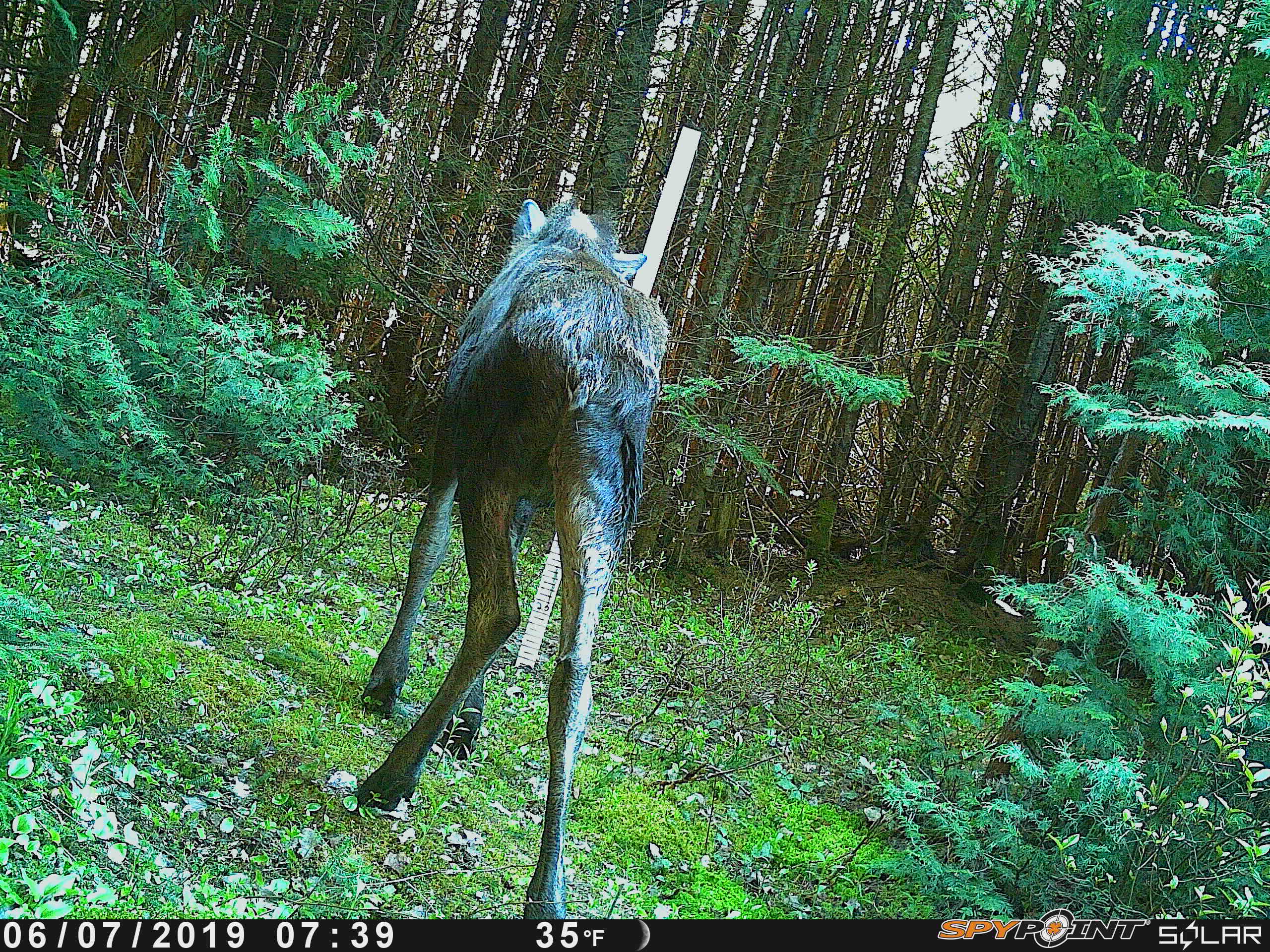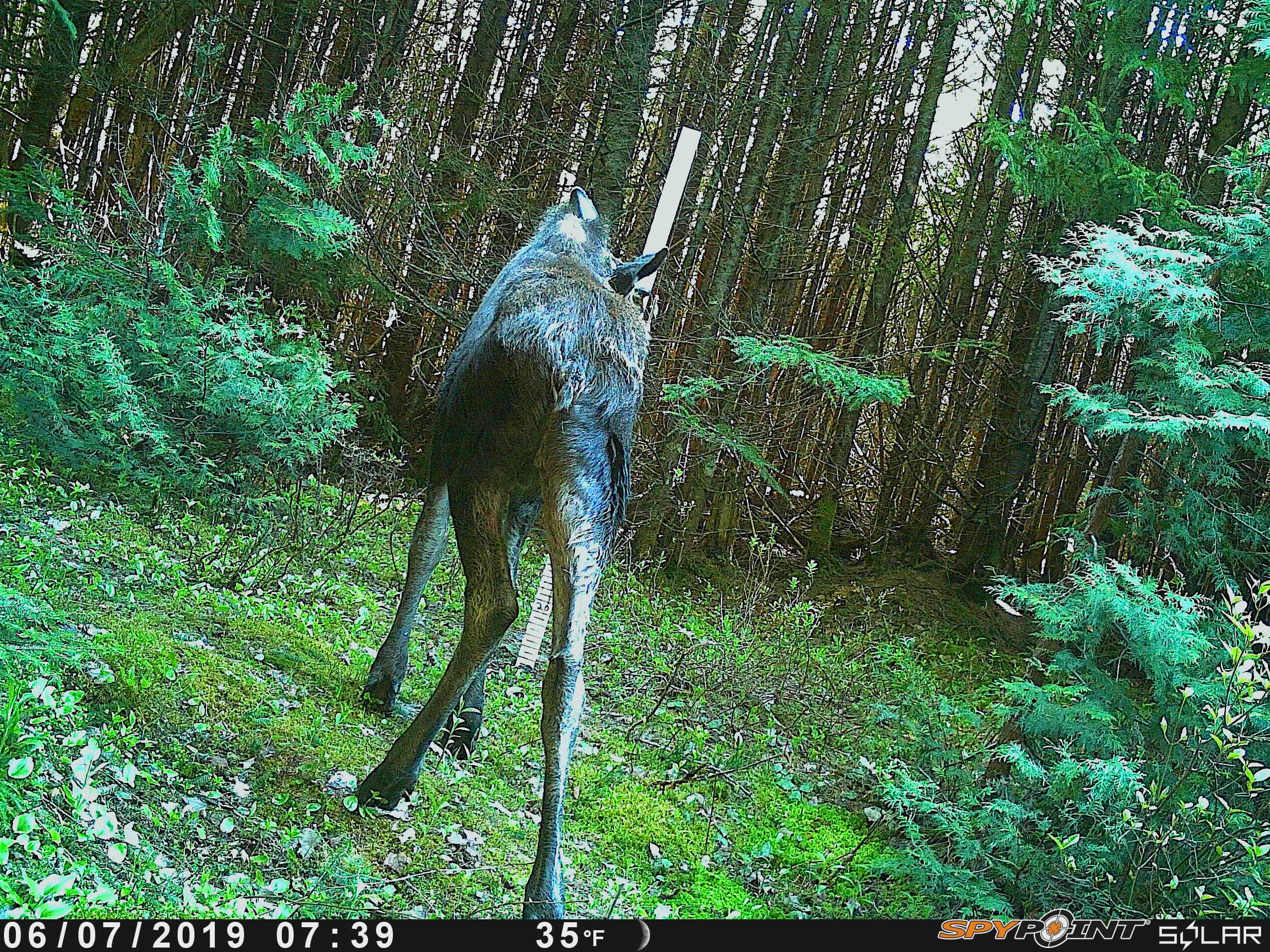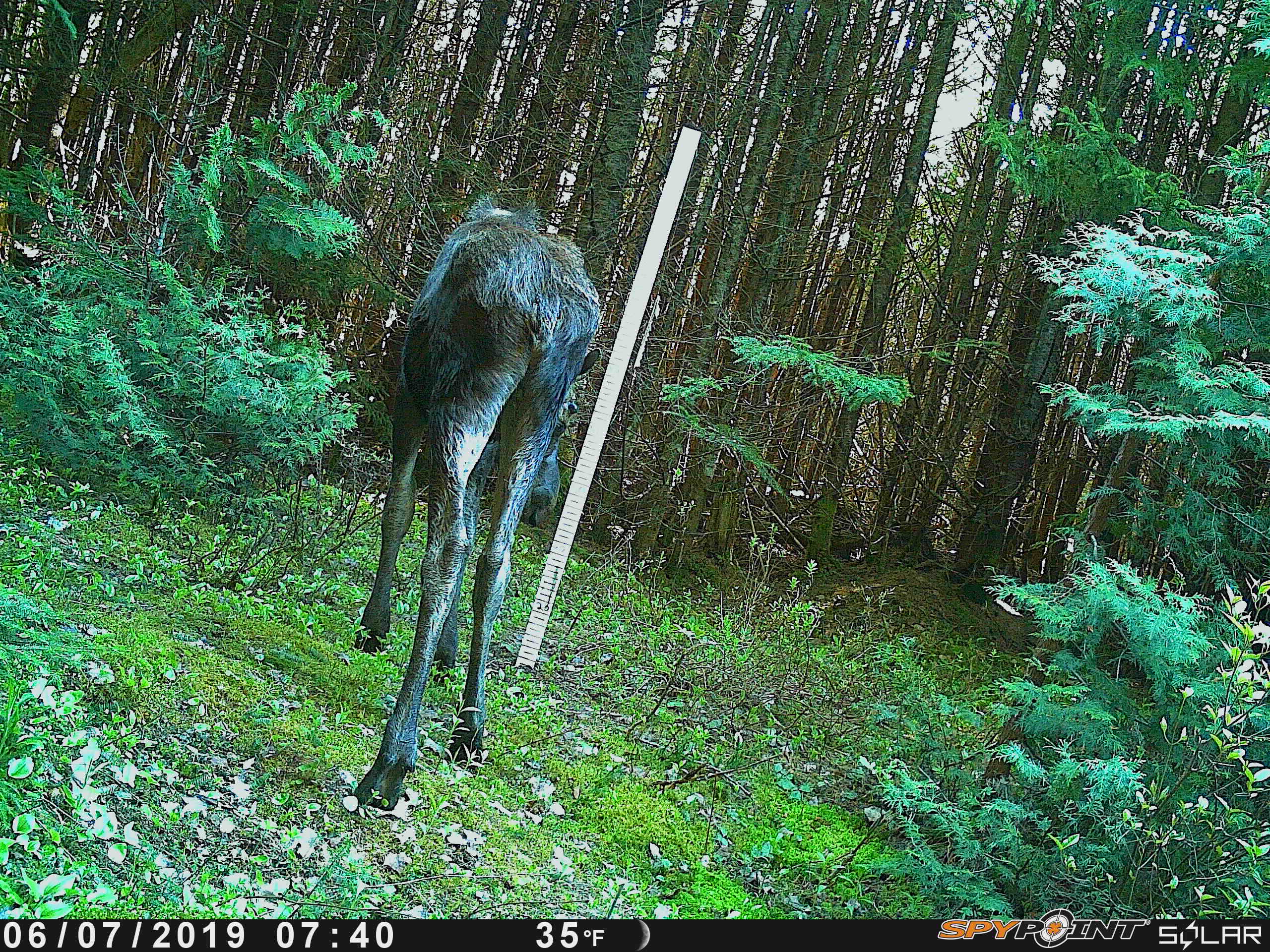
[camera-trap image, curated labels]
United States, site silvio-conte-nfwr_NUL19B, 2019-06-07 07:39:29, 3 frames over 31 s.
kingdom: Animalia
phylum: Chordata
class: Mammalia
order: Artiodactyla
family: Cervidae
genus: Alces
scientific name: Alces alces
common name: moose